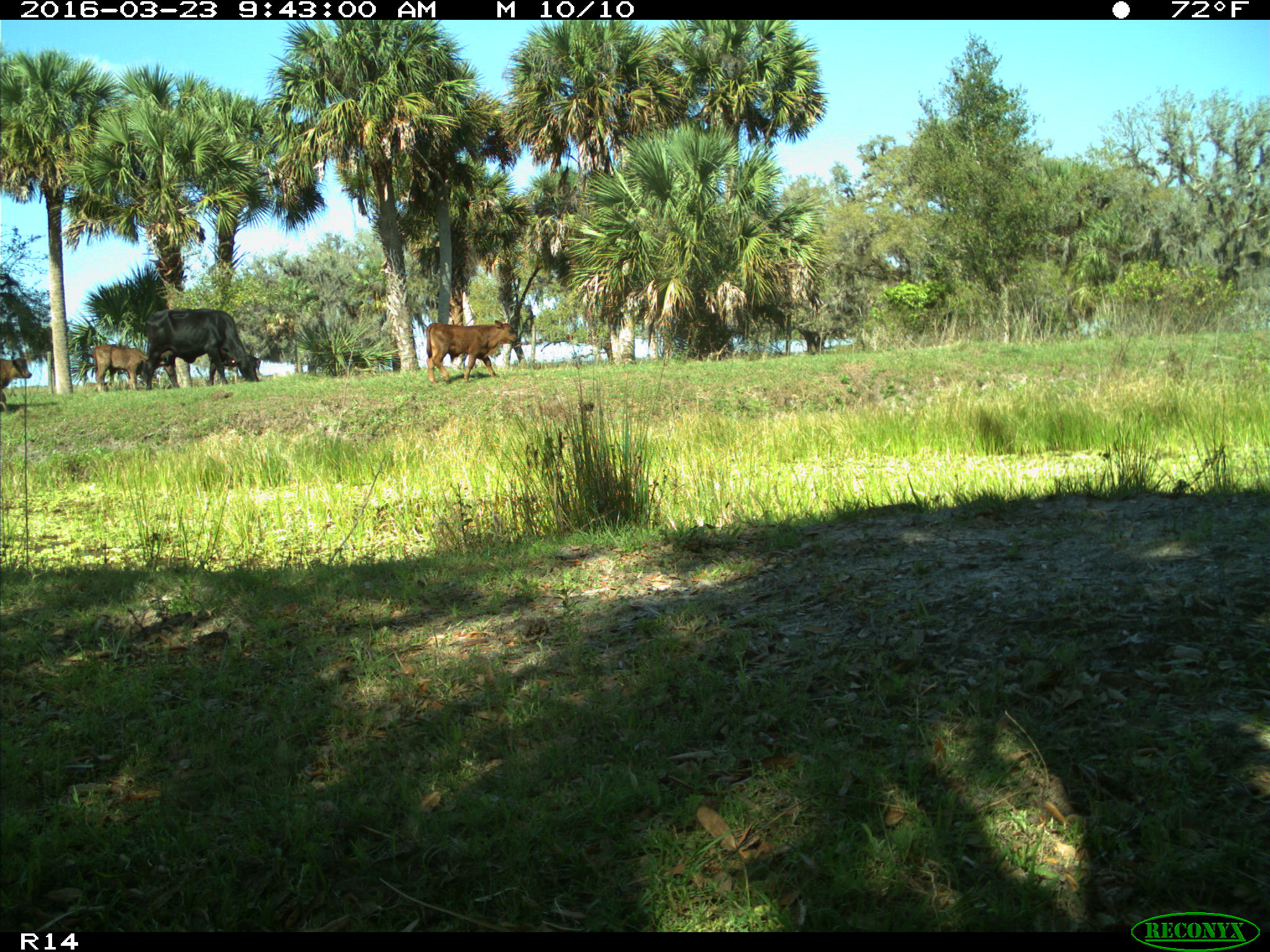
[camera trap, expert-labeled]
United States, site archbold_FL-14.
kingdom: Animalia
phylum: Chordata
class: Mammalia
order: Artiodactyla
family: Bovidae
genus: Bos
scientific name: Bos taurus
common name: domestic cow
Bos taurus (domestic cow).